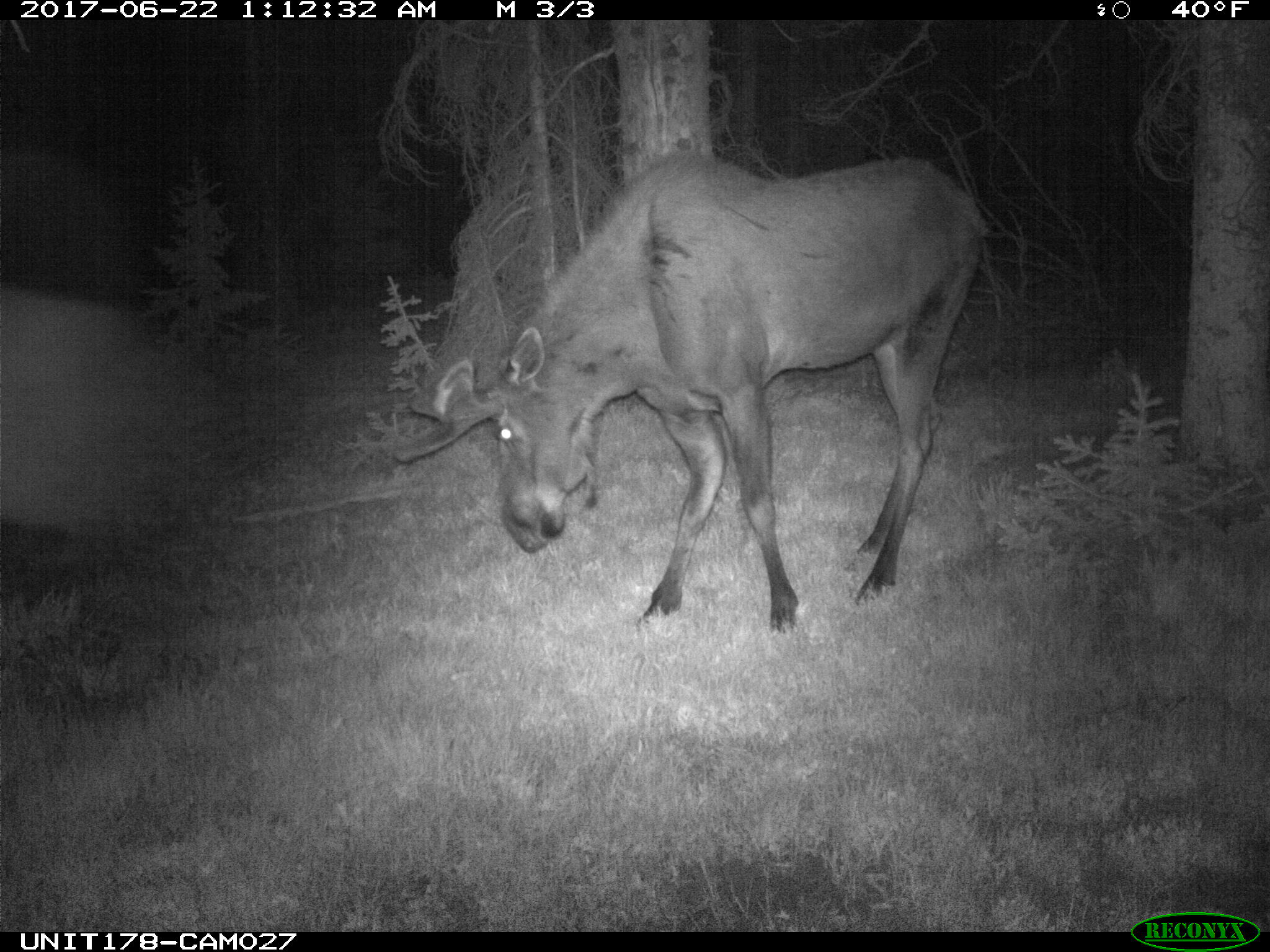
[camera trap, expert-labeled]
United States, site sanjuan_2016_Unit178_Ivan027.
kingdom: Animalia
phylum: Chordata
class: Mammalia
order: Artiodactyla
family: Cervidae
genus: Alces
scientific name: Alces alces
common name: moose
Alces alces (moose).